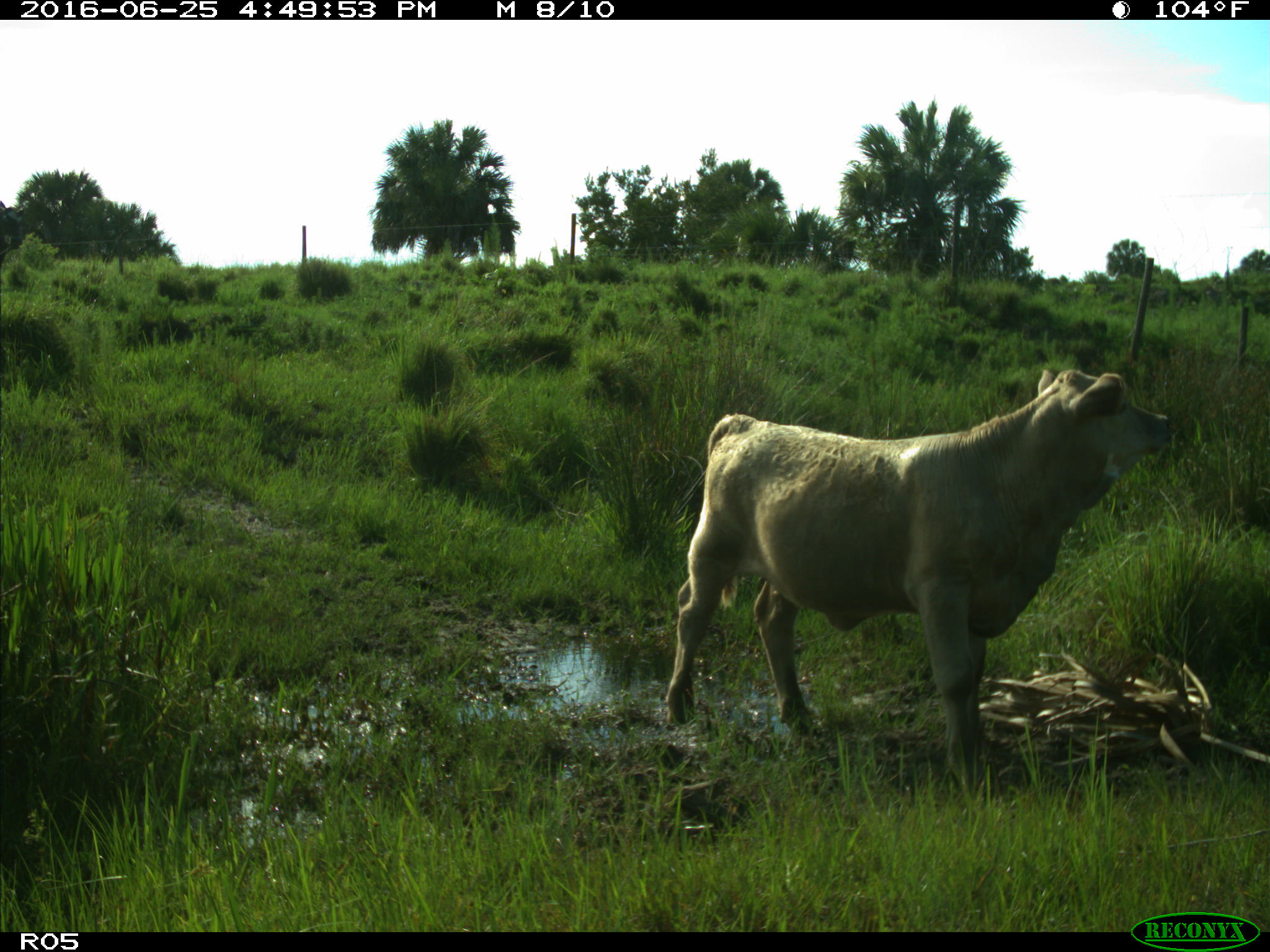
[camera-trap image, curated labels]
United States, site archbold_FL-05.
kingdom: Animalia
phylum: Chordata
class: Mammalia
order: Artiodactyla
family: Bovidae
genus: Bos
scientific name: Bos taurus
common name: domestic cow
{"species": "Bos taurus (domestic cow)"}